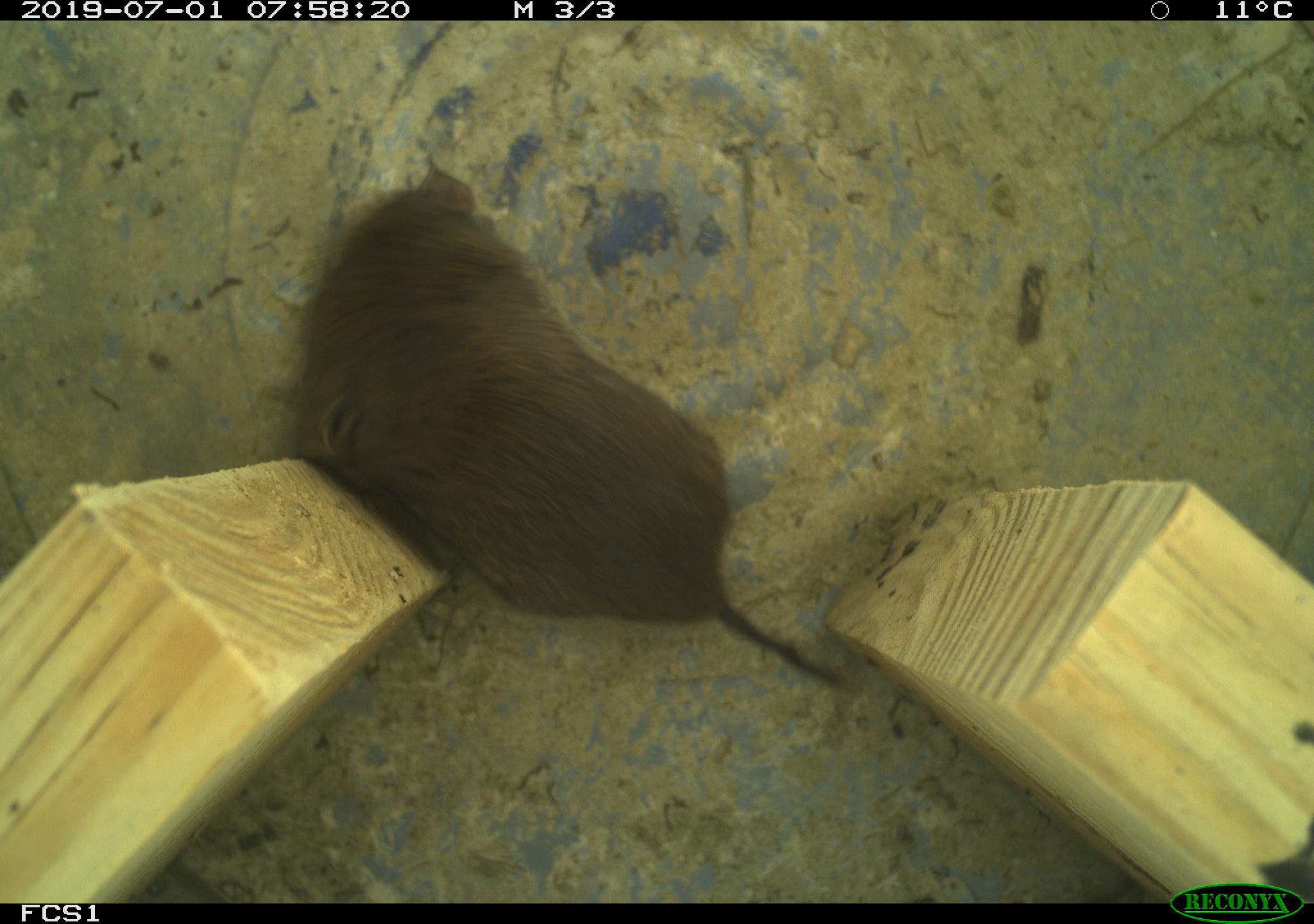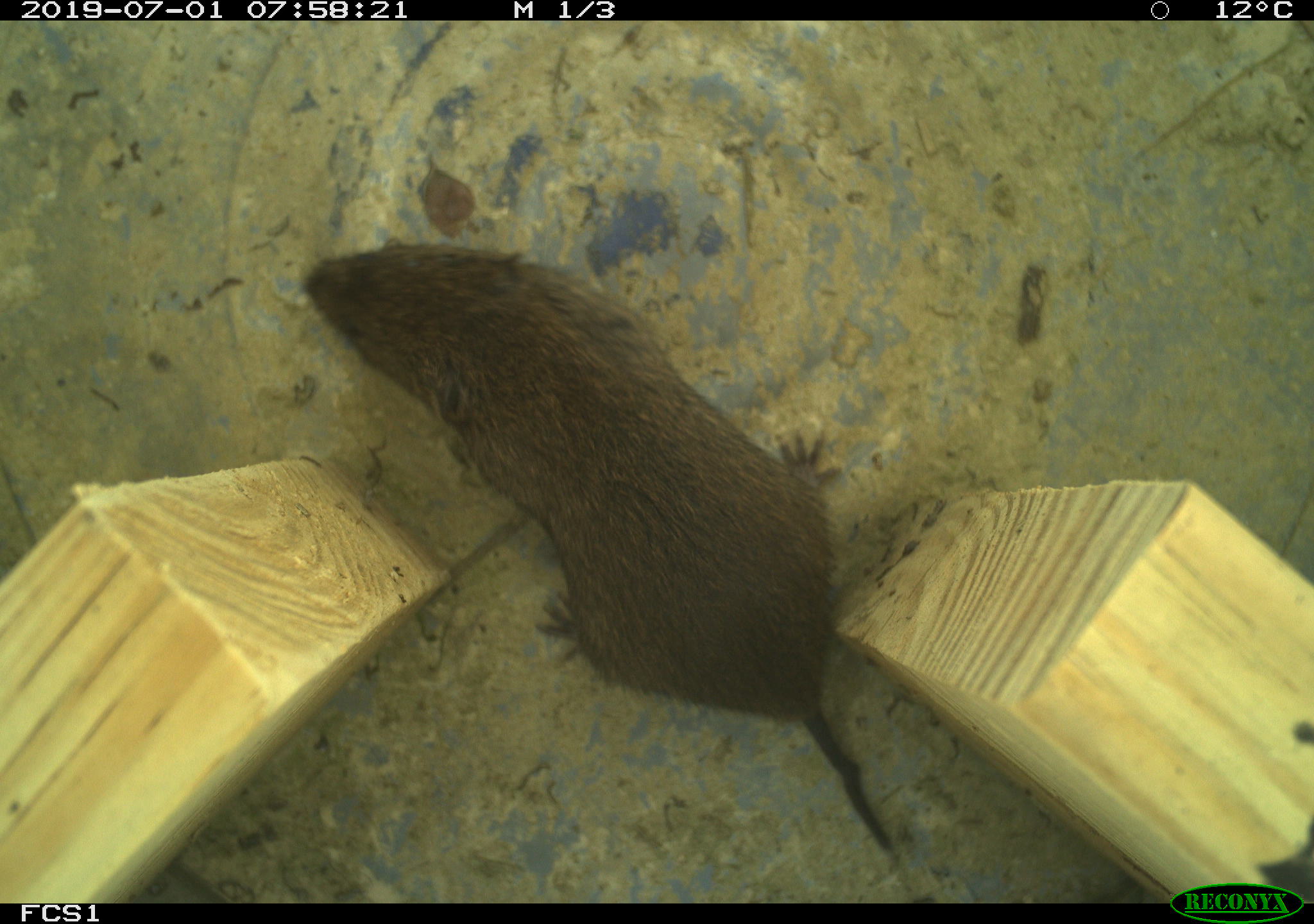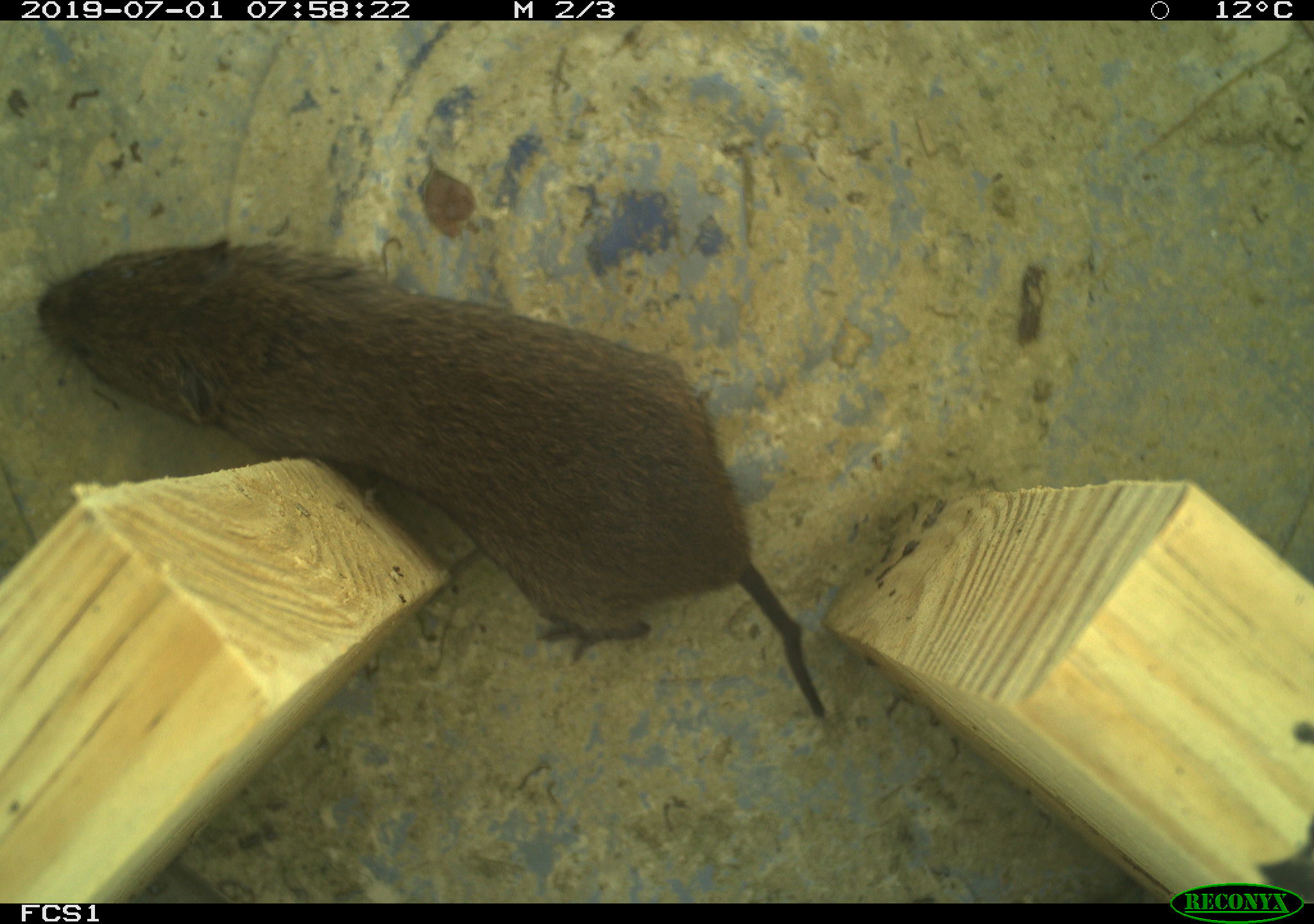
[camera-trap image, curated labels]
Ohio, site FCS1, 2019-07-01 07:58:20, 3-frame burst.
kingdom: Animalia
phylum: Chordata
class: Mammalia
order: Rodentia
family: Cricetidae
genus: Microtus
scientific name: Microtus pennsylvanicus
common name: meadow vole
Meadow vole (Microtus pennsylvanicus).